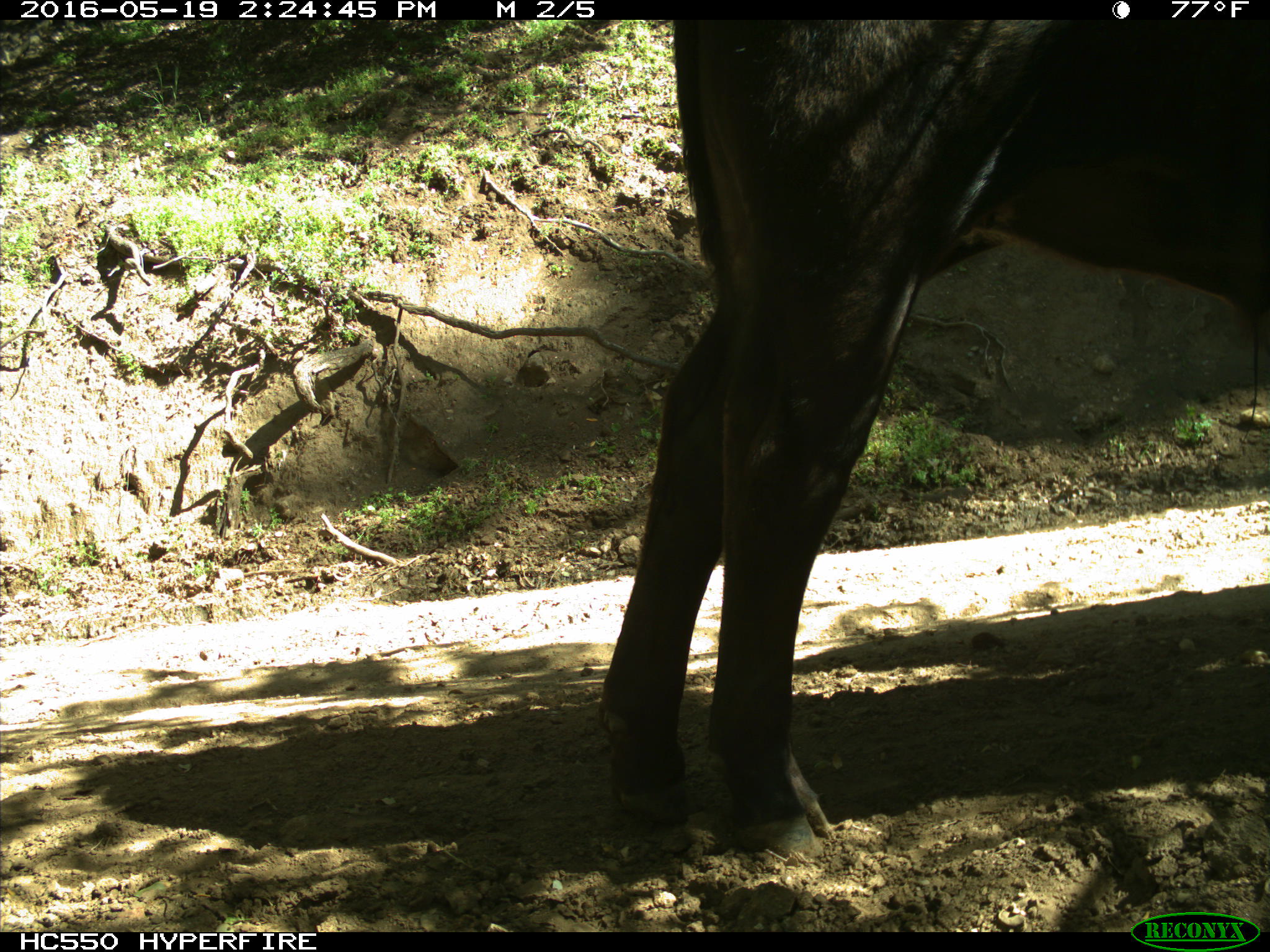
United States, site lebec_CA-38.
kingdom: Animalia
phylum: Chordata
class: Mammalia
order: Artiodactyla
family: Bovidae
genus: Bos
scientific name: Bos taurus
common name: domestic cow